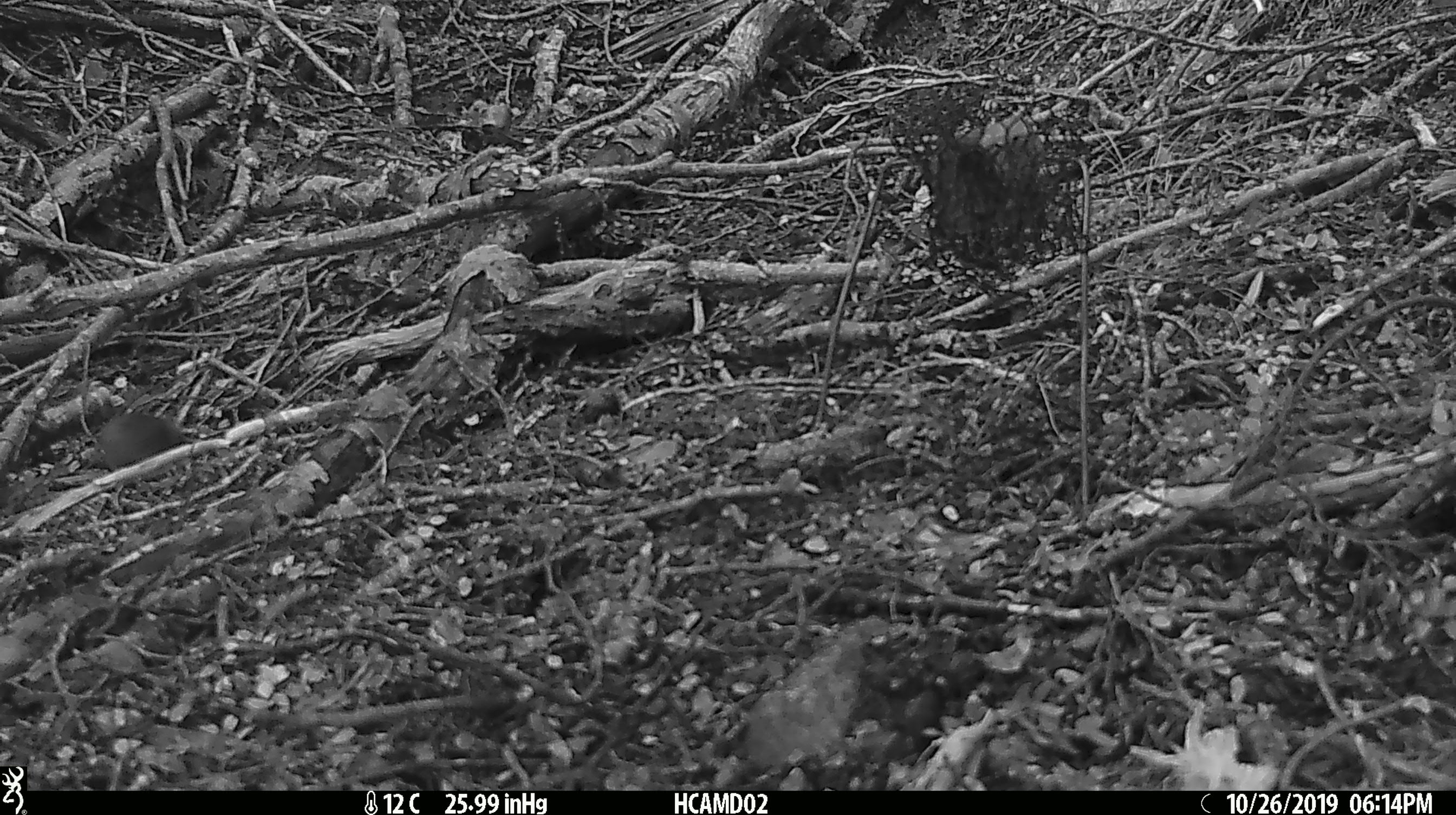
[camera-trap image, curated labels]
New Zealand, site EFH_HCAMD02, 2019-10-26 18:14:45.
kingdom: Animalia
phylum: Chordata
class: Mammalia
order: Rodentia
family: Muridae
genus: Mus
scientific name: Mus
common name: mouse